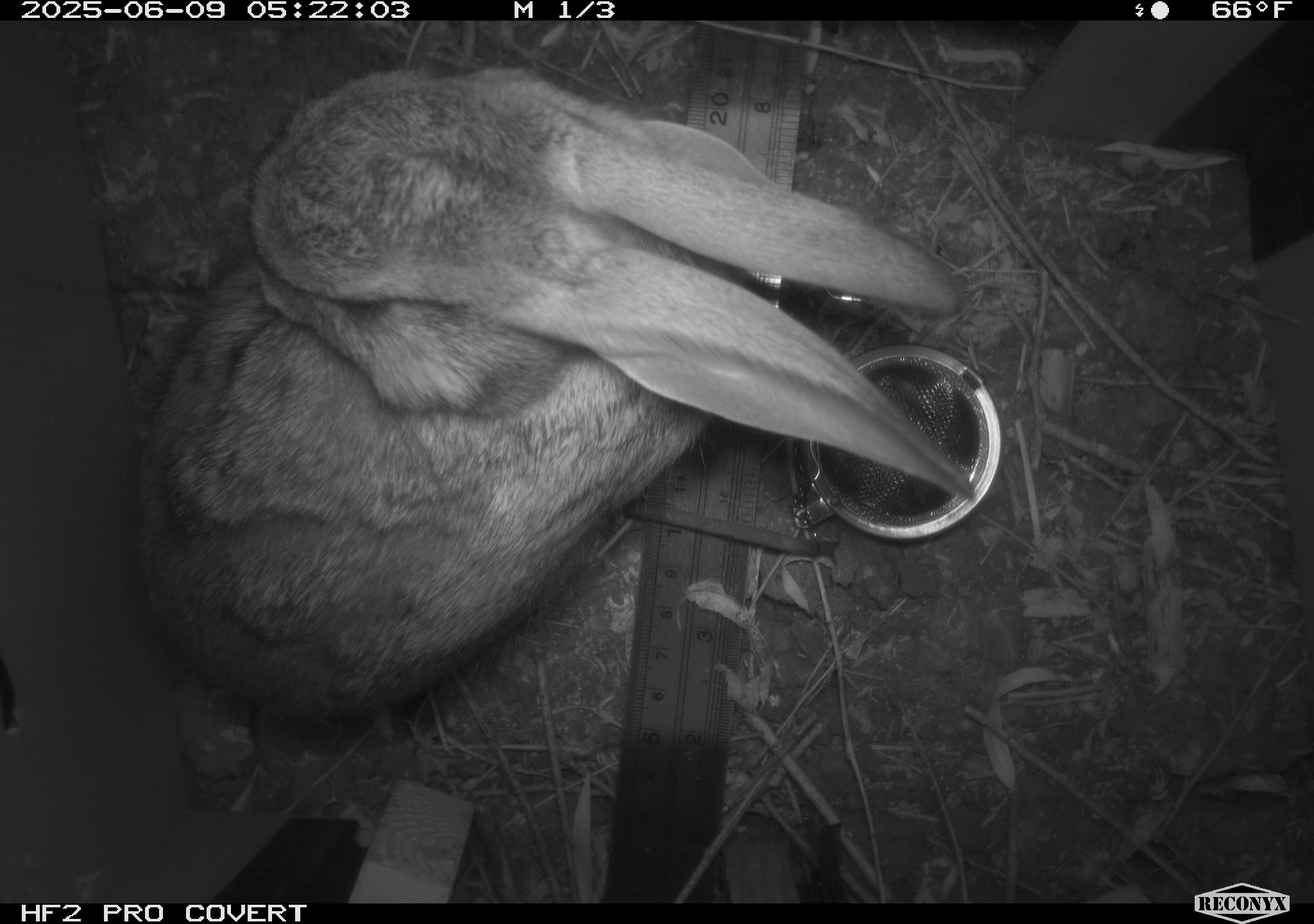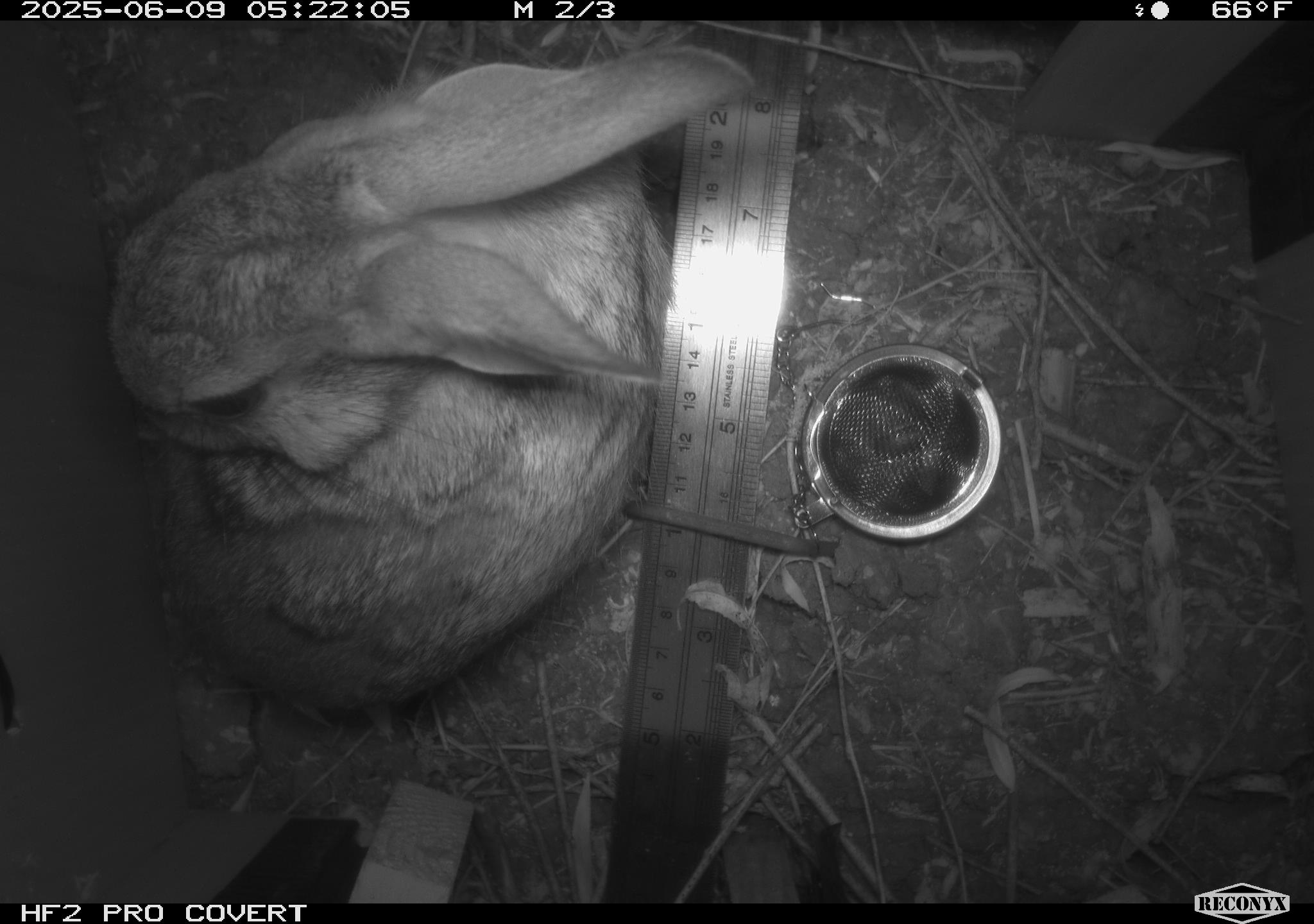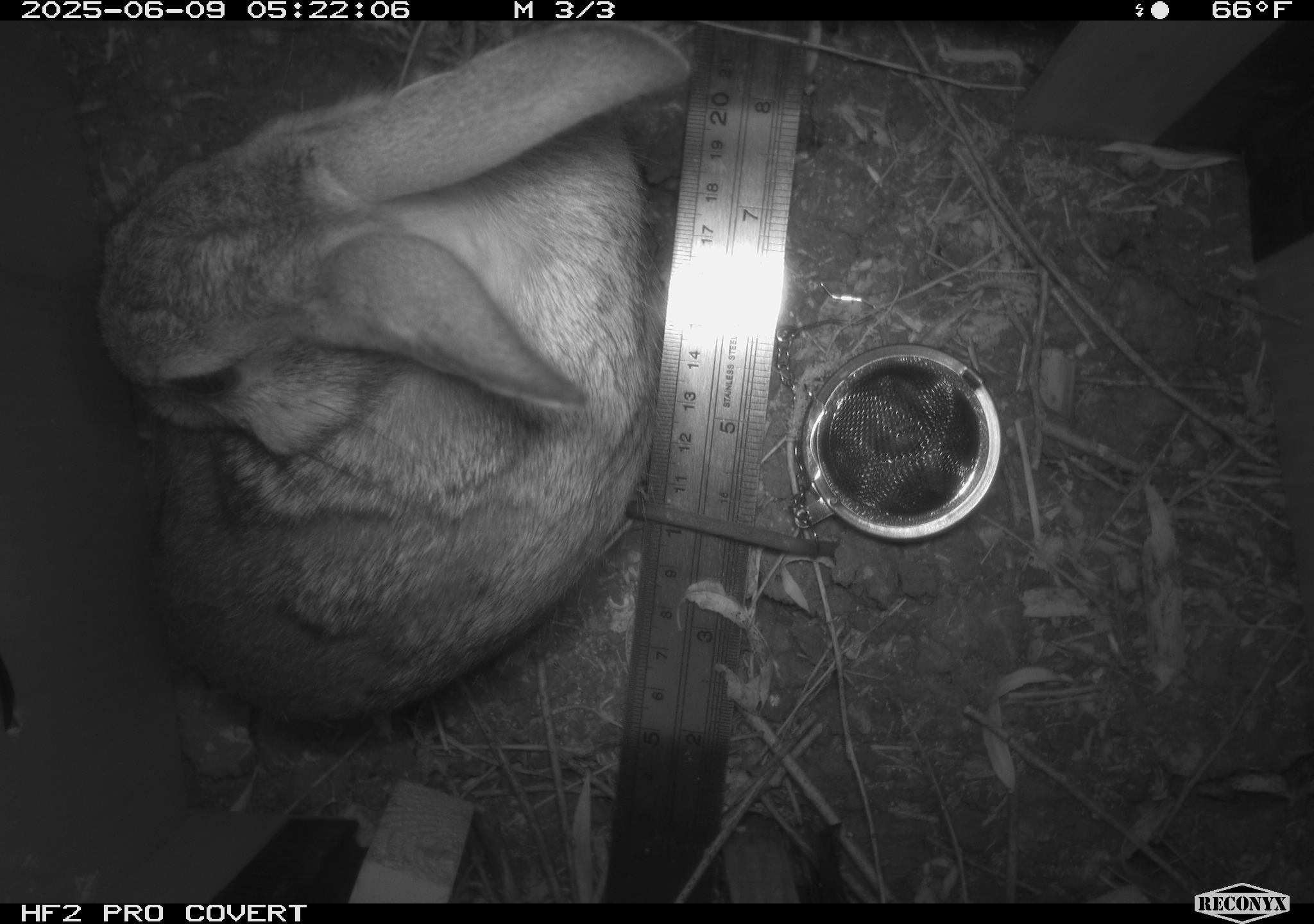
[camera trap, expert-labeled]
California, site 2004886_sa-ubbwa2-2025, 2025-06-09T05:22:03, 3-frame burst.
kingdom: Animalia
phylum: Chordata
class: Mammalia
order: Lagomorpha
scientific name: Lagomorpha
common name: hares, rabbits, and pikas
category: lagomorpha order